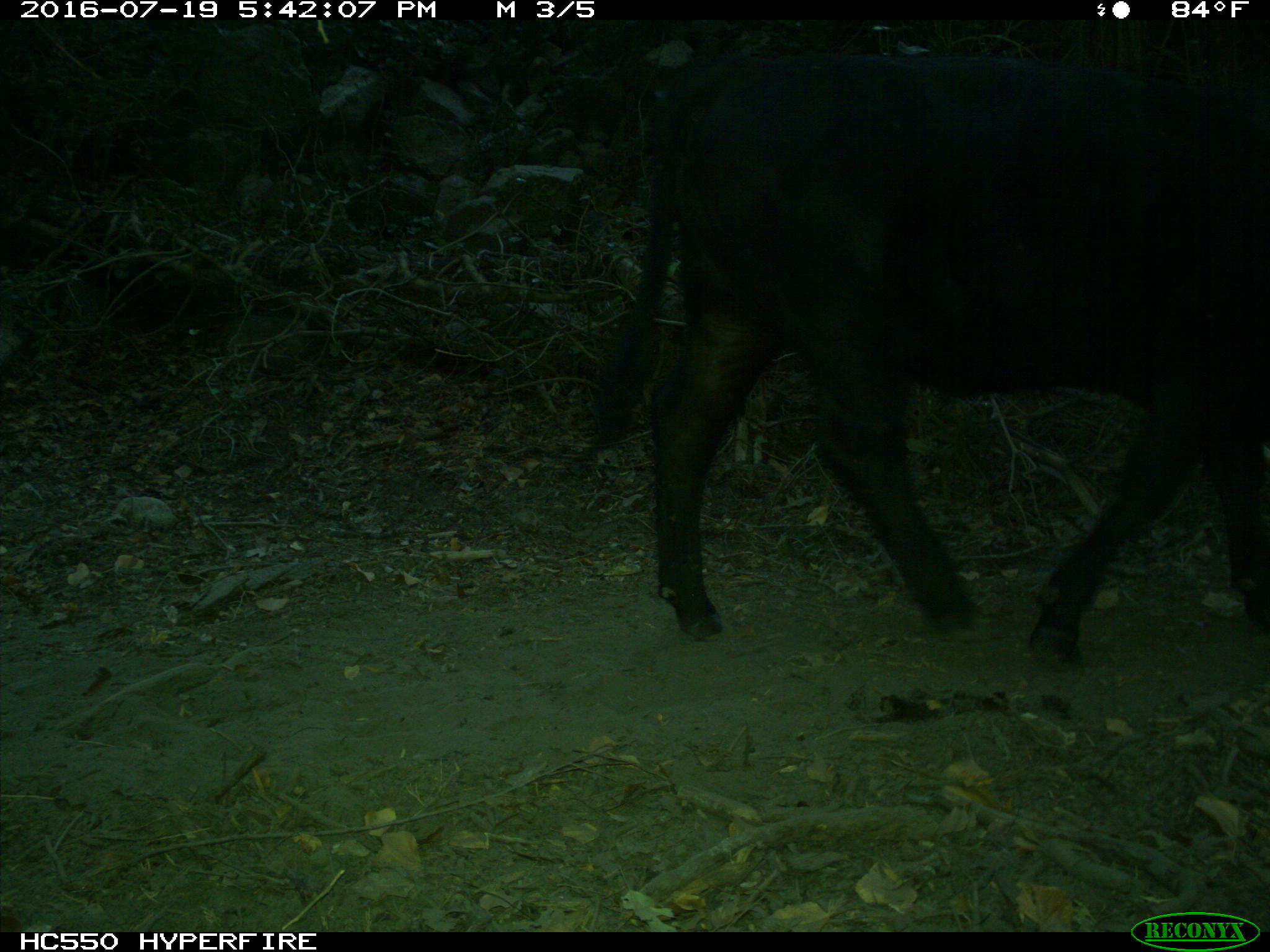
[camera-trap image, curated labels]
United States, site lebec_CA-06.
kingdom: Animalia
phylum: Chordata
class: Mammalia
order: Artiodactyla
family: Bovidae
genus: Bos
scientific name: Bos taurus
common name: domestic cow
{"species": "Bos taurus (domestic cow)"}